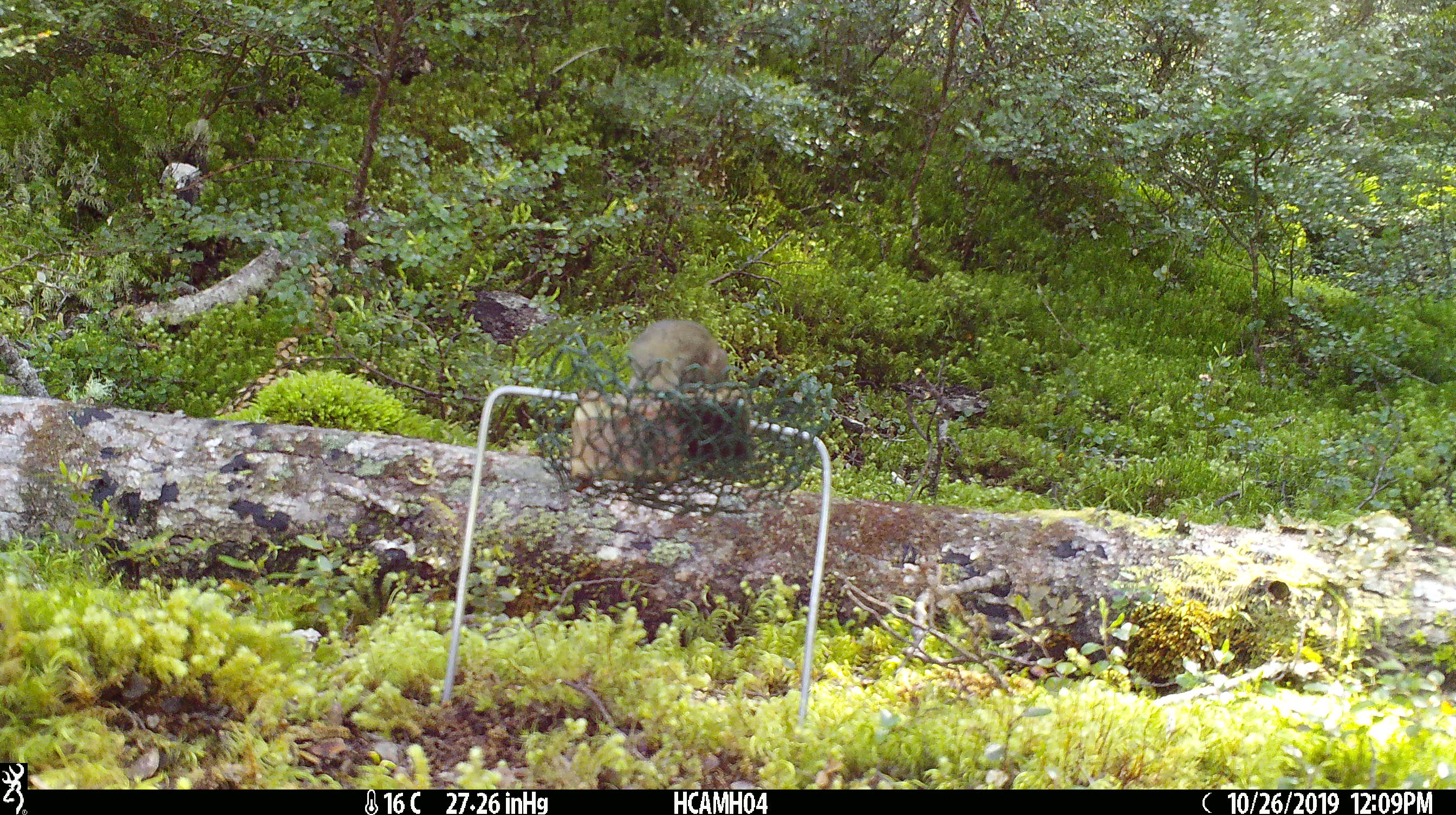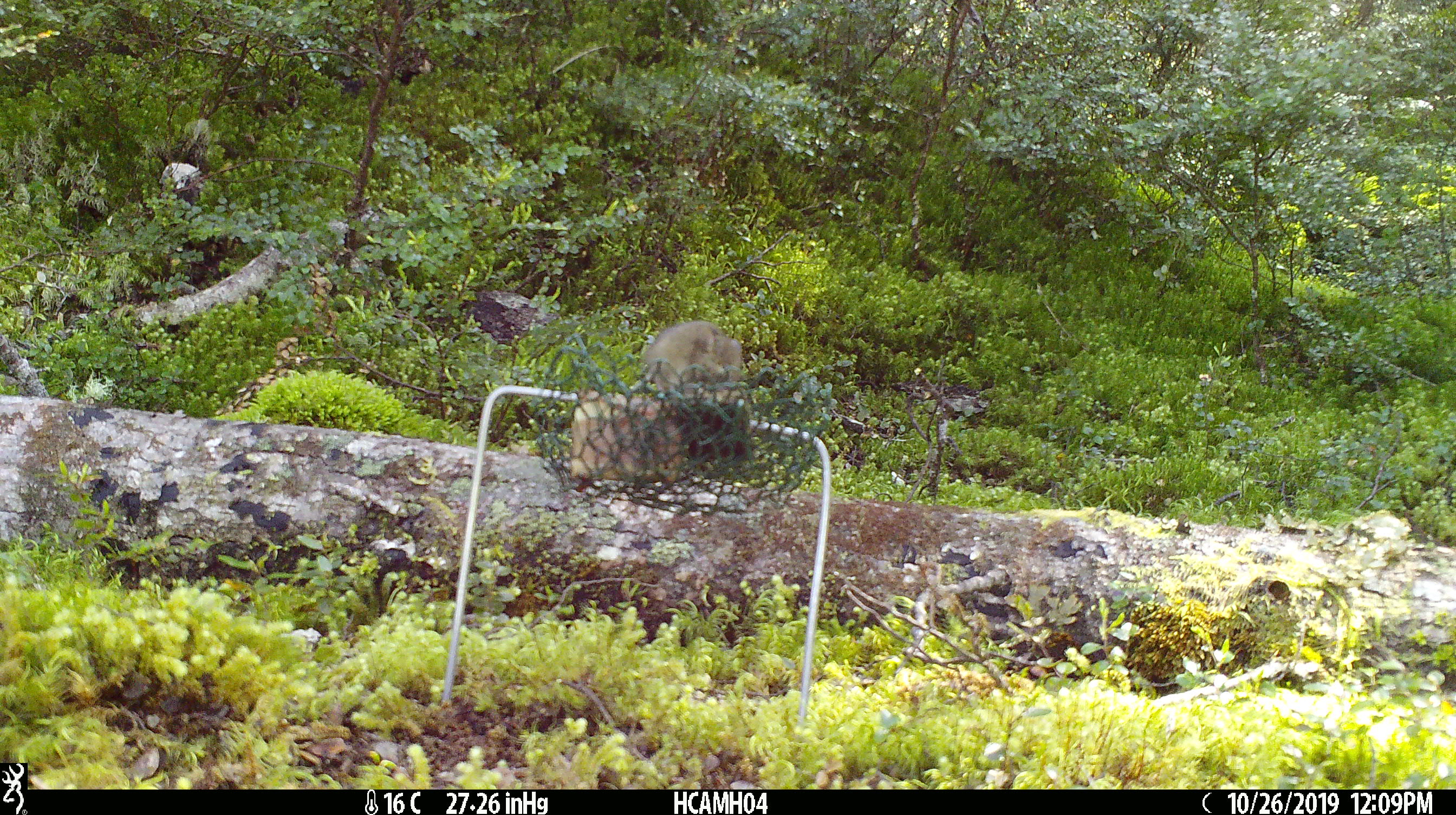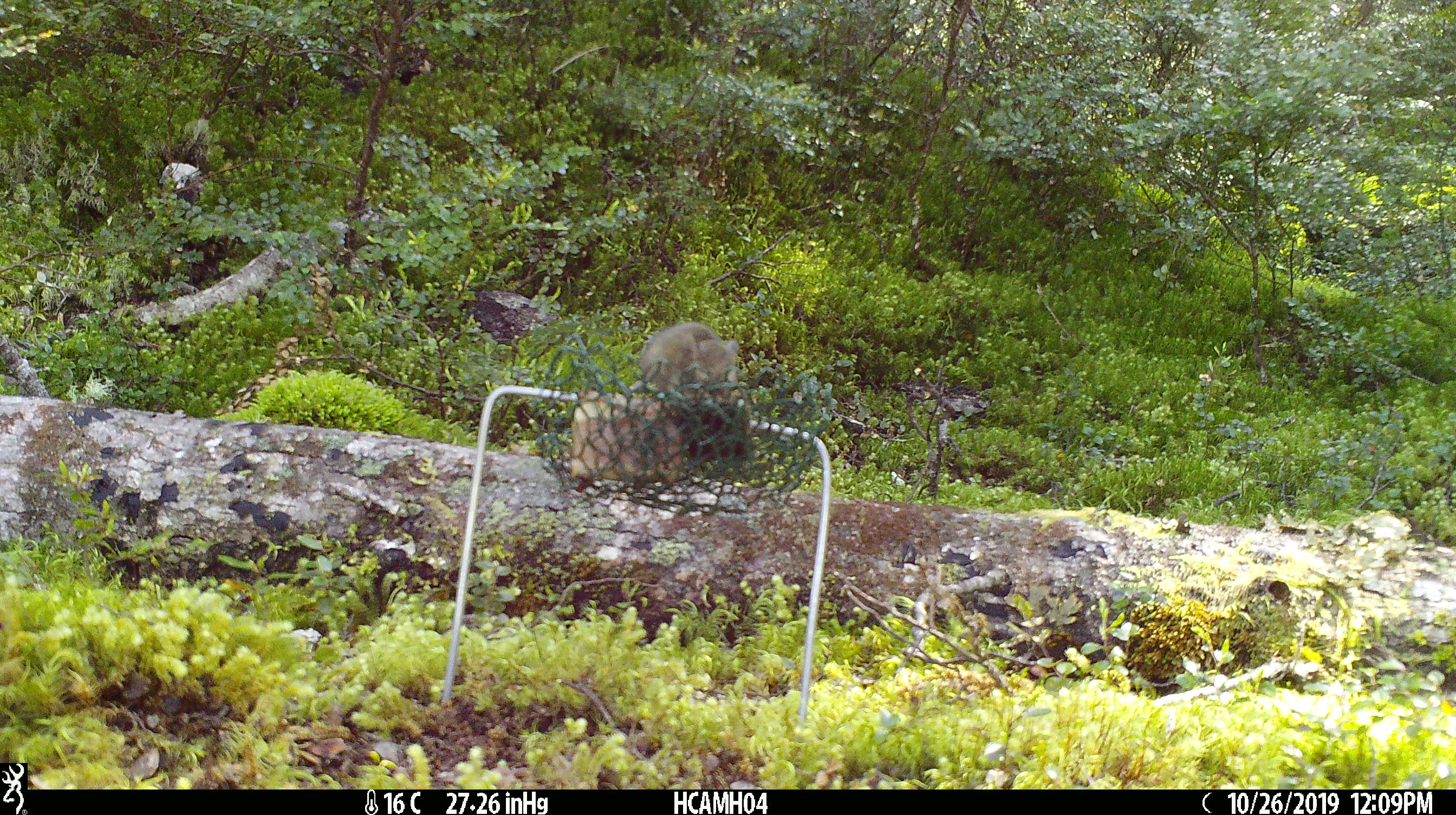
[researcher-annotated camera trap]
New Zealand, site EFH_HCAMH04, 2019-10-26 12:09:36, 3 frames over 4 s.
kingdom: Animalia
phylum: Chordata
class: Mammalia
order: Rodentia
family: Muridae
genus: Mus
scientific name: Mus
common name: mouse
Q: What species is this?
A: Mouse (Mus).